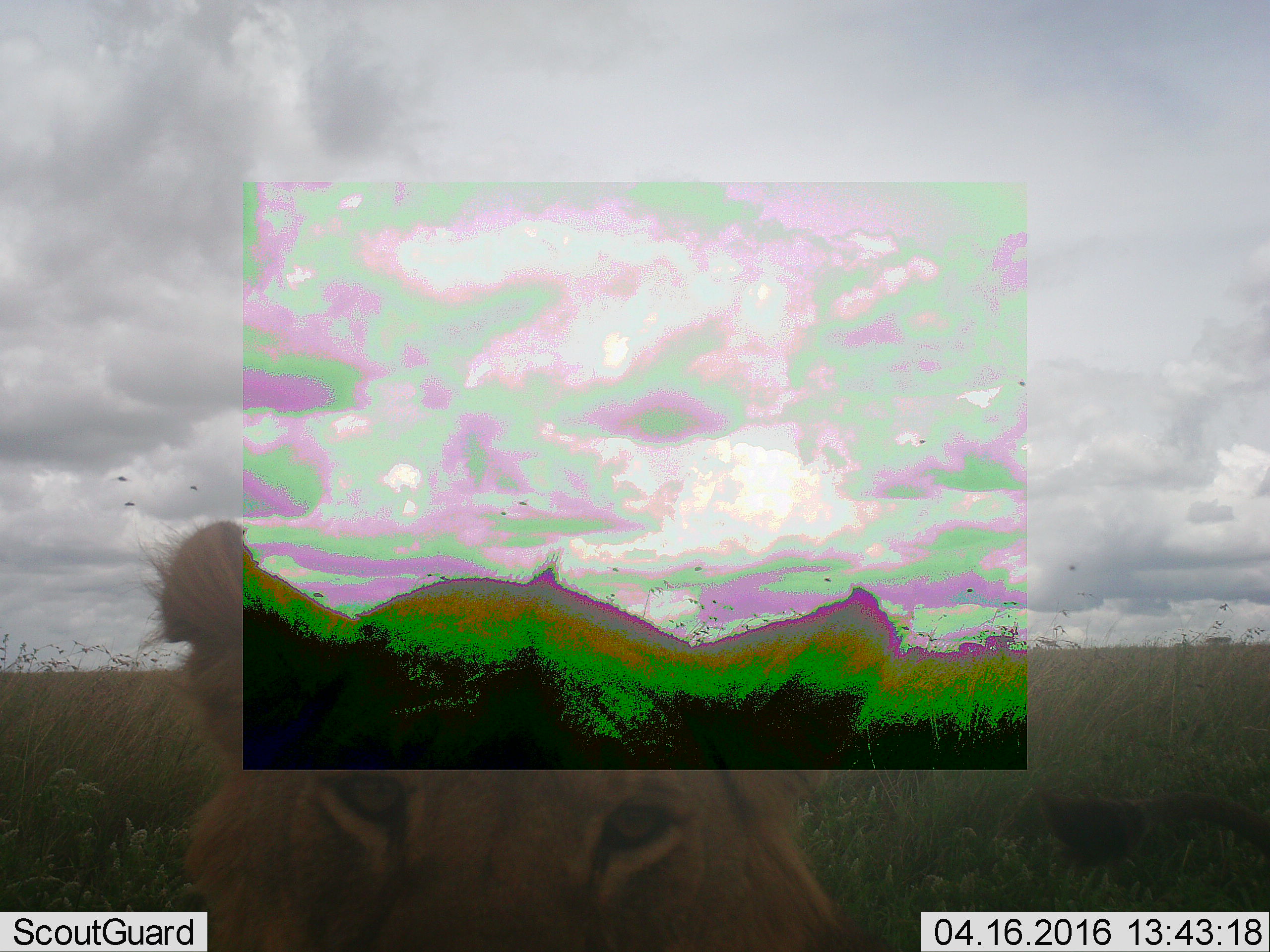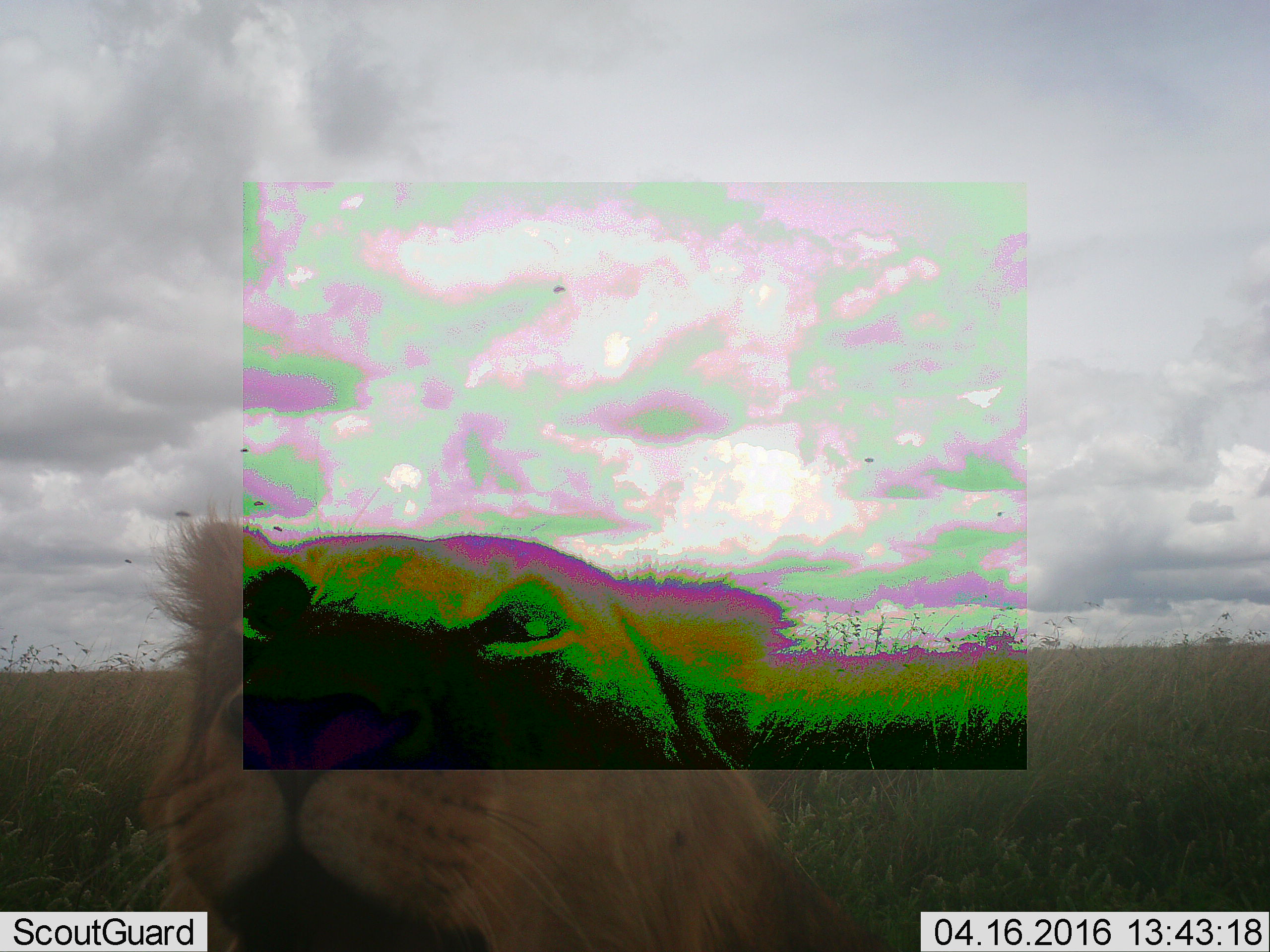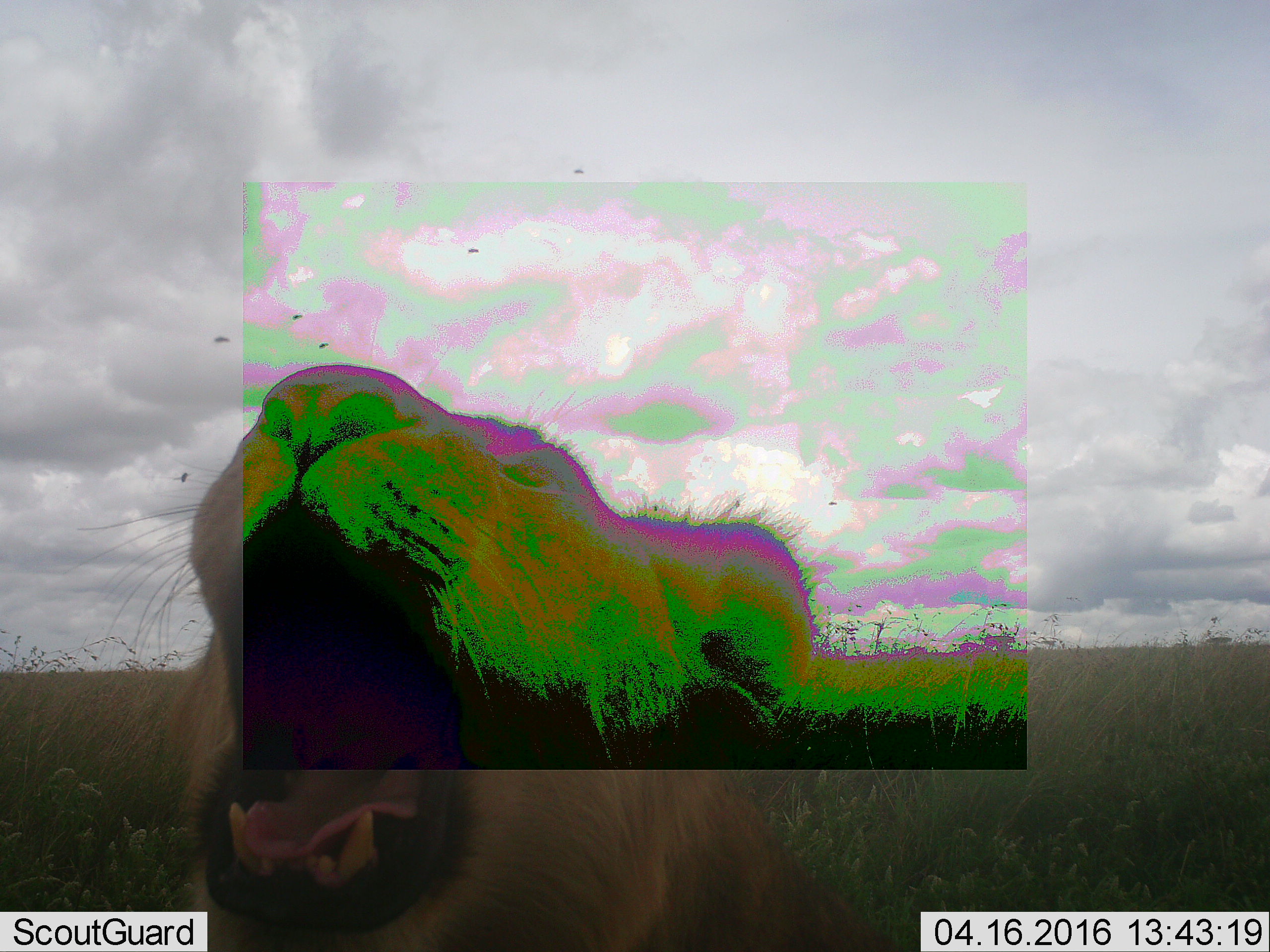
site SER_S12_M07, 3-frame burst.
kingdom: Animalia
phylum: Chordata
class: Mammalia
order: Carnivora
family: Felidae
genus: Panthera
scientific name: Panthera leo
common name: lion male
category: lionmale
Lionmale (lion male) (Panthera leo), count 1. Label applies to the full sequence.